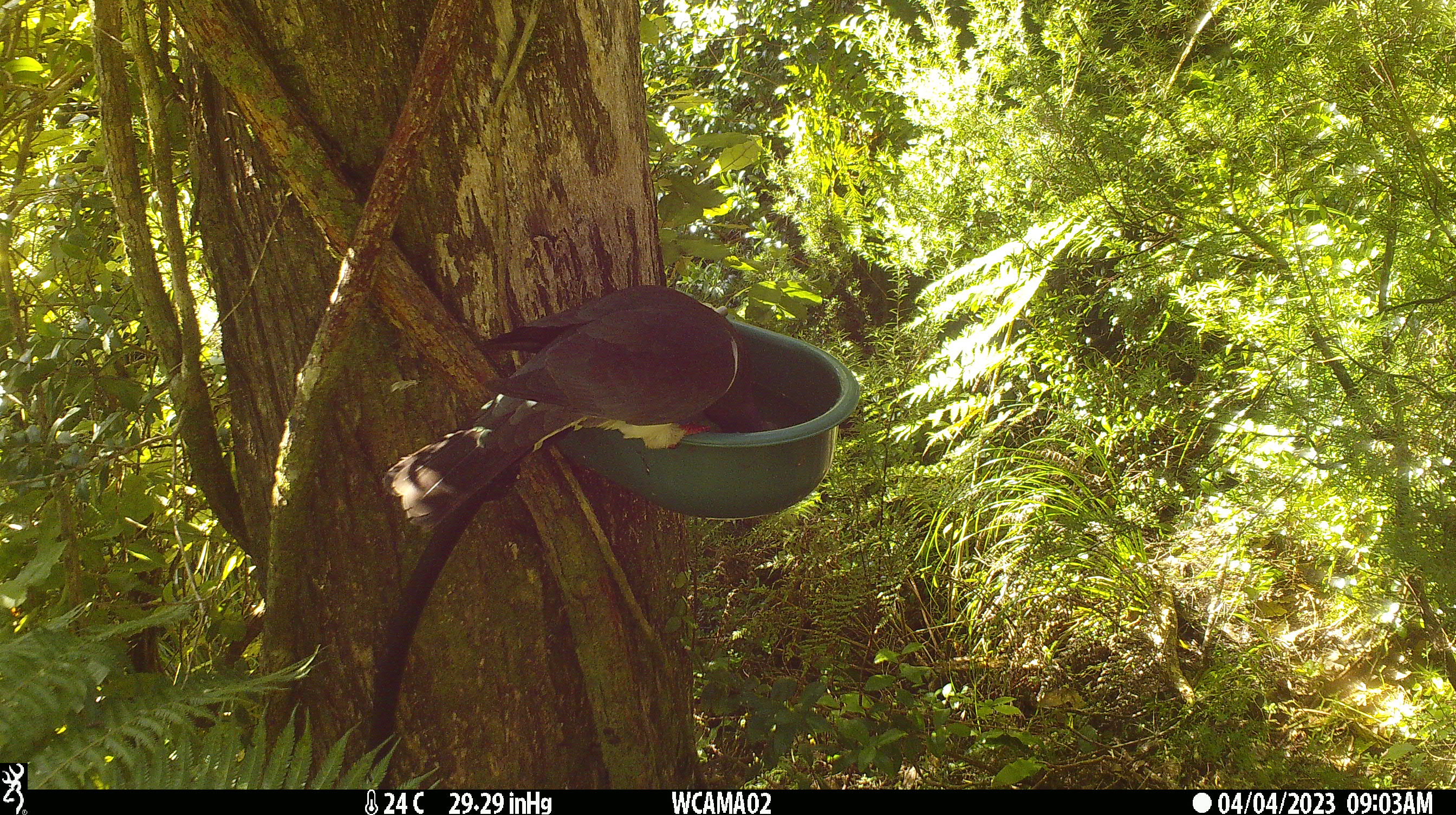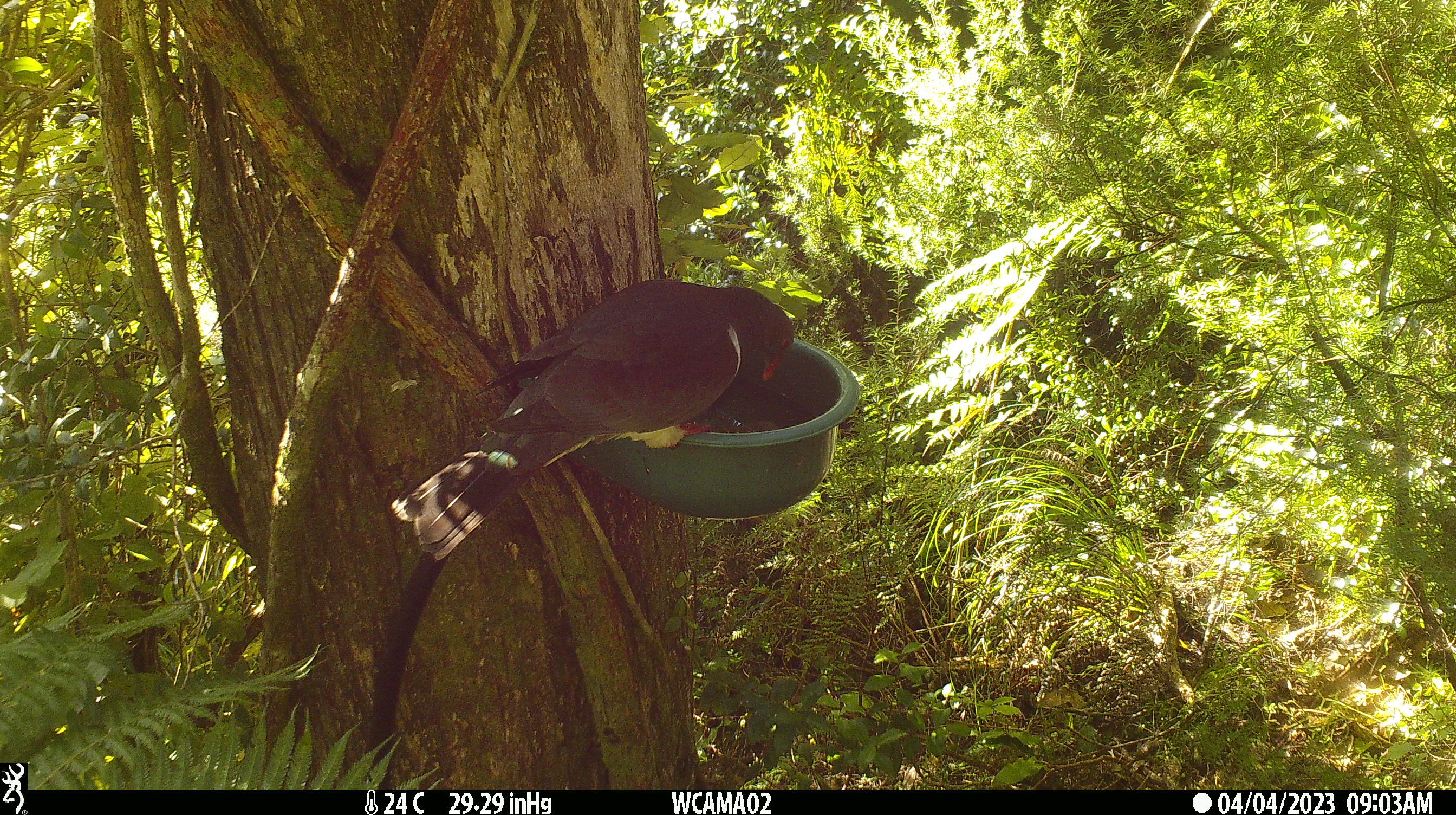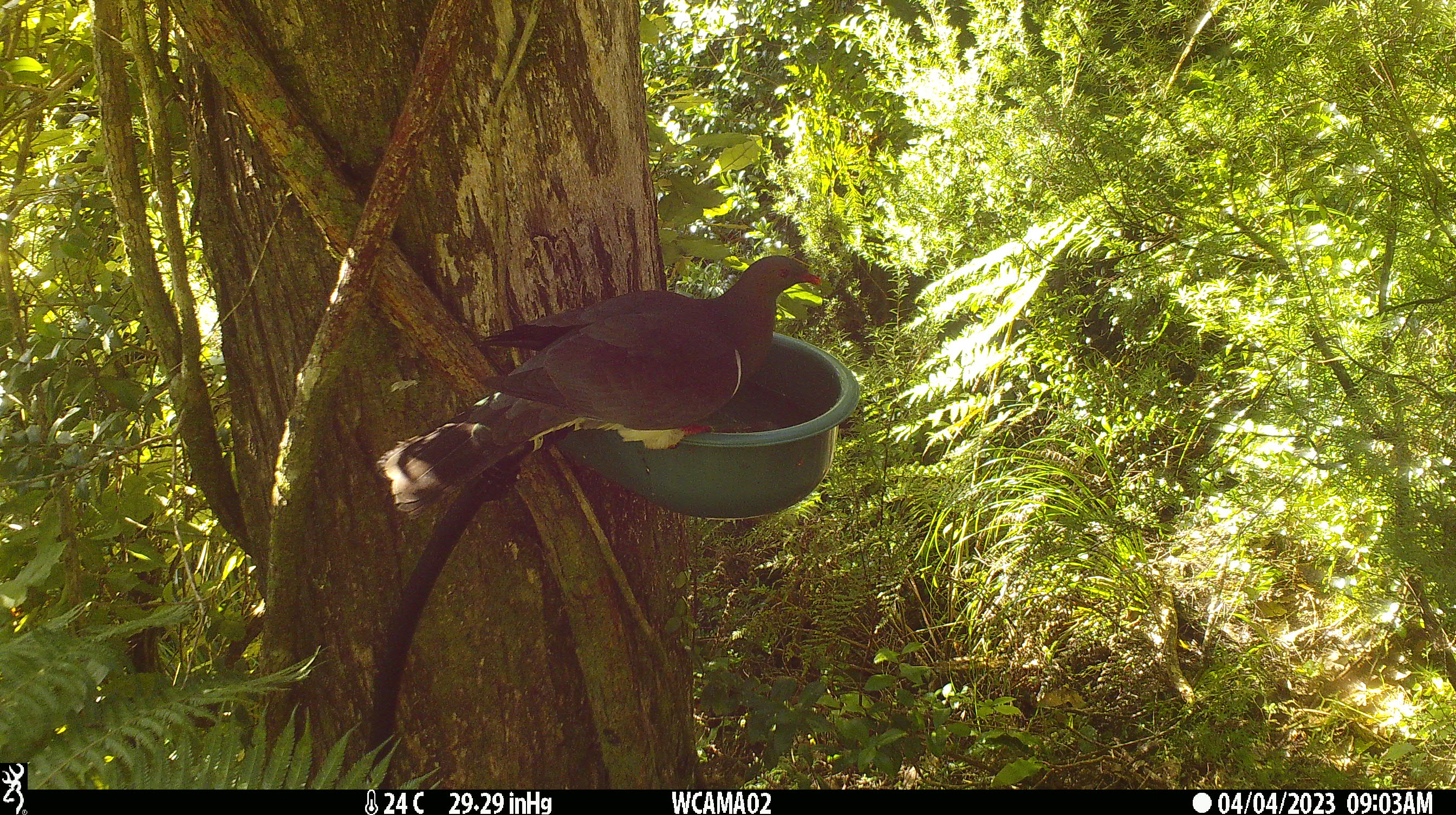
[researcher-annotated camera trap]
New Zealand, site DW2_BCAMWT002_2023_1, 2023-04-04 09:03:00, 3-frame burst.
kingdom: Animalia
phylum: Chordata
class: Aves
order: Columbiformes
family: Columbidae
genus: Hemiphaga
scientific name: Hemiphaga novaeseelandiae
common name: new zealand pigeon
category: kereru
Kereru (new zealand pigeon) (Hemiphaga novaeseelandiae).